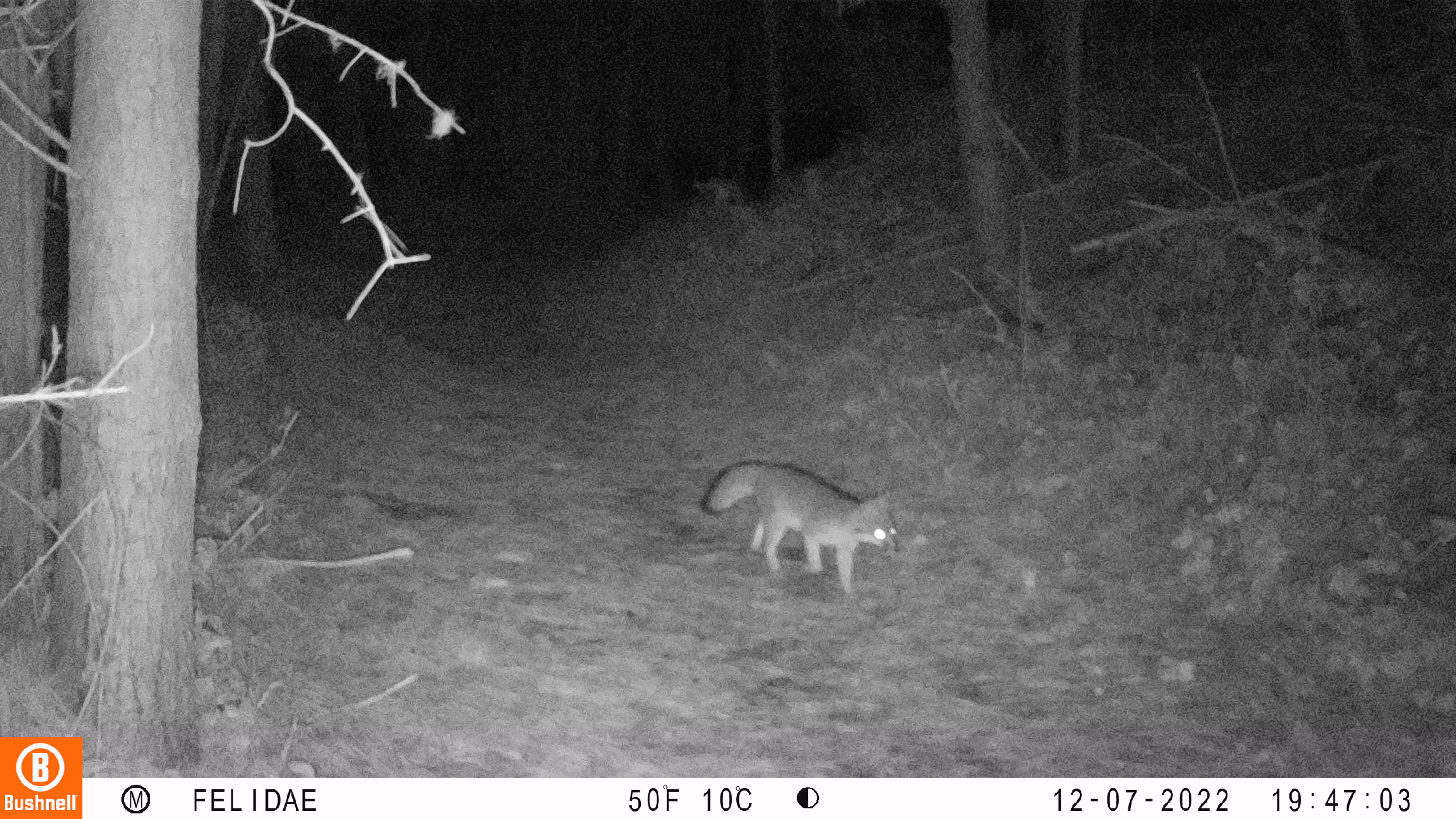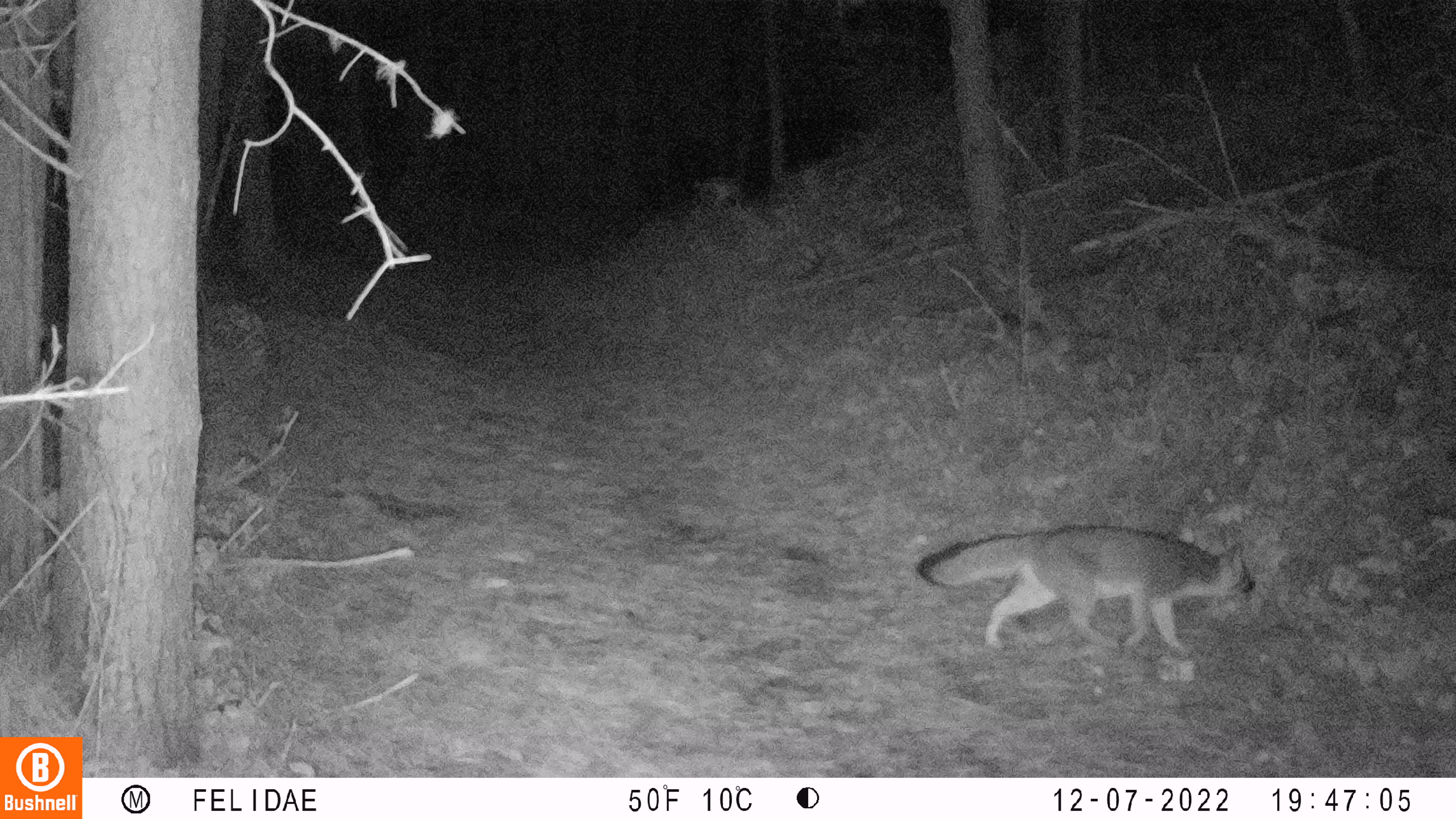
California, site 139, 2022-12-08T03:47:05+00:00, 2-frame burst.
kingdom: Animalia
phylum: Chordata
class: Mammalia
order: Carnivora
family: Canidae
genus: Urocyon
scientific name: Urocyon cinereoargenteus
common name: gray fox